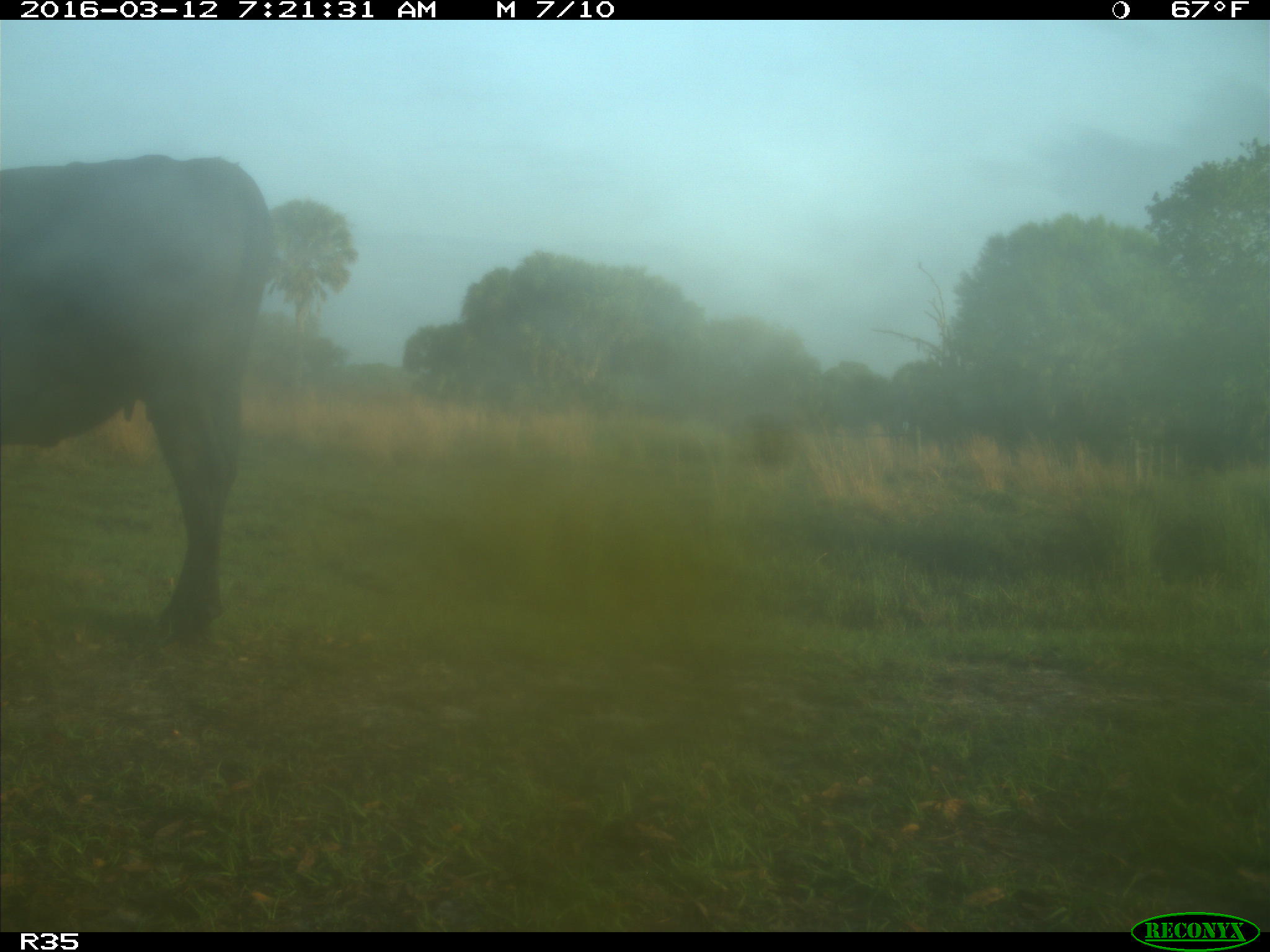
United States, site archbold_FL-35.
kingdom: Animalia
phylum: Chordata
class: Mammalia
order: Artiodactyla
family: Bovidae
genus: Bos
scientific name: Bos taurus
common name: domestic cow